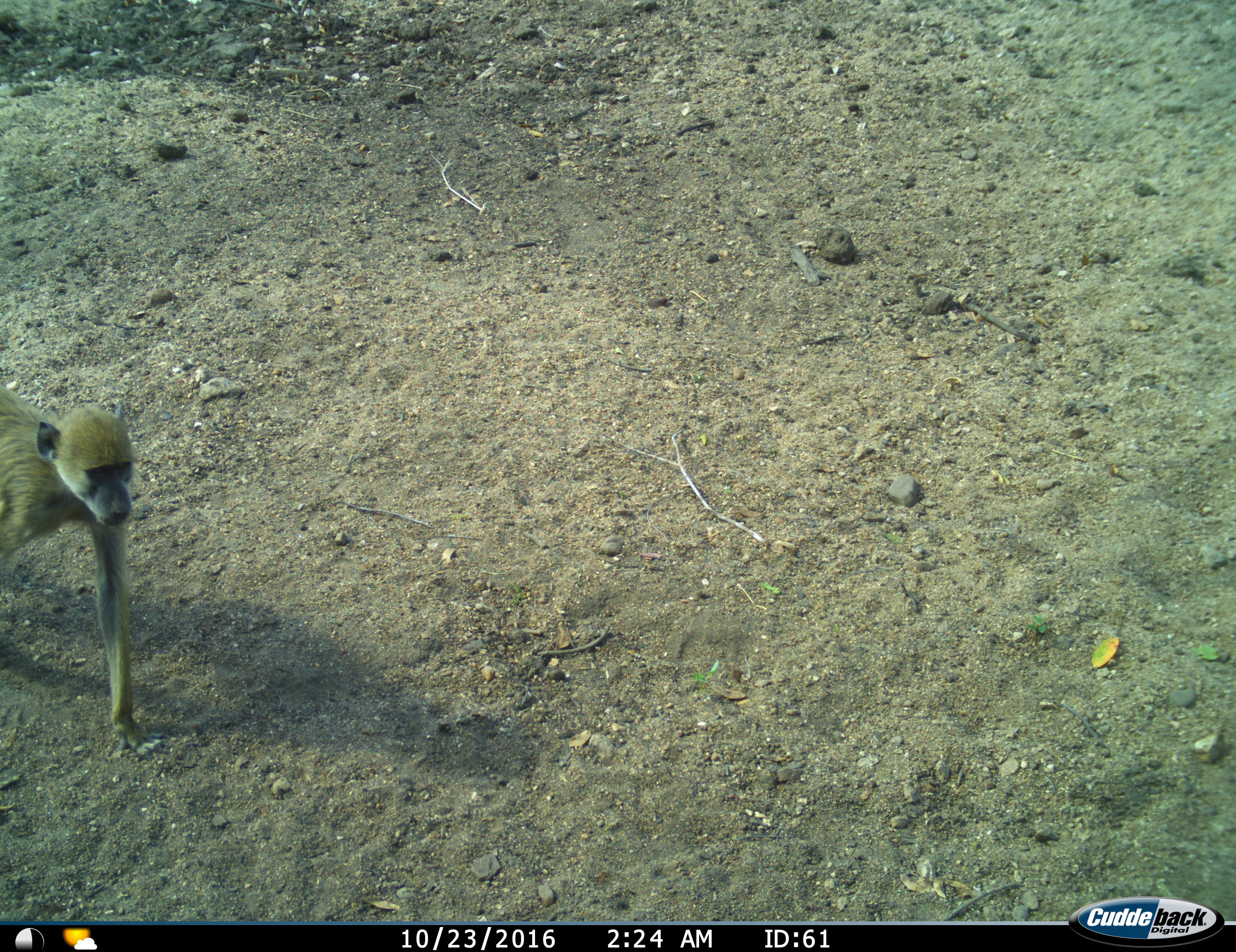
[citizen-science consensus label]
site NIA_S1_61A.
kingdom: Animalia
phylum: Chordata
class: Mammalia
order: Primates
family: Cercopithecidae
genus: Papio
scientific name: Papio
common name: baboon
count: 1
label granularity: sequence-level